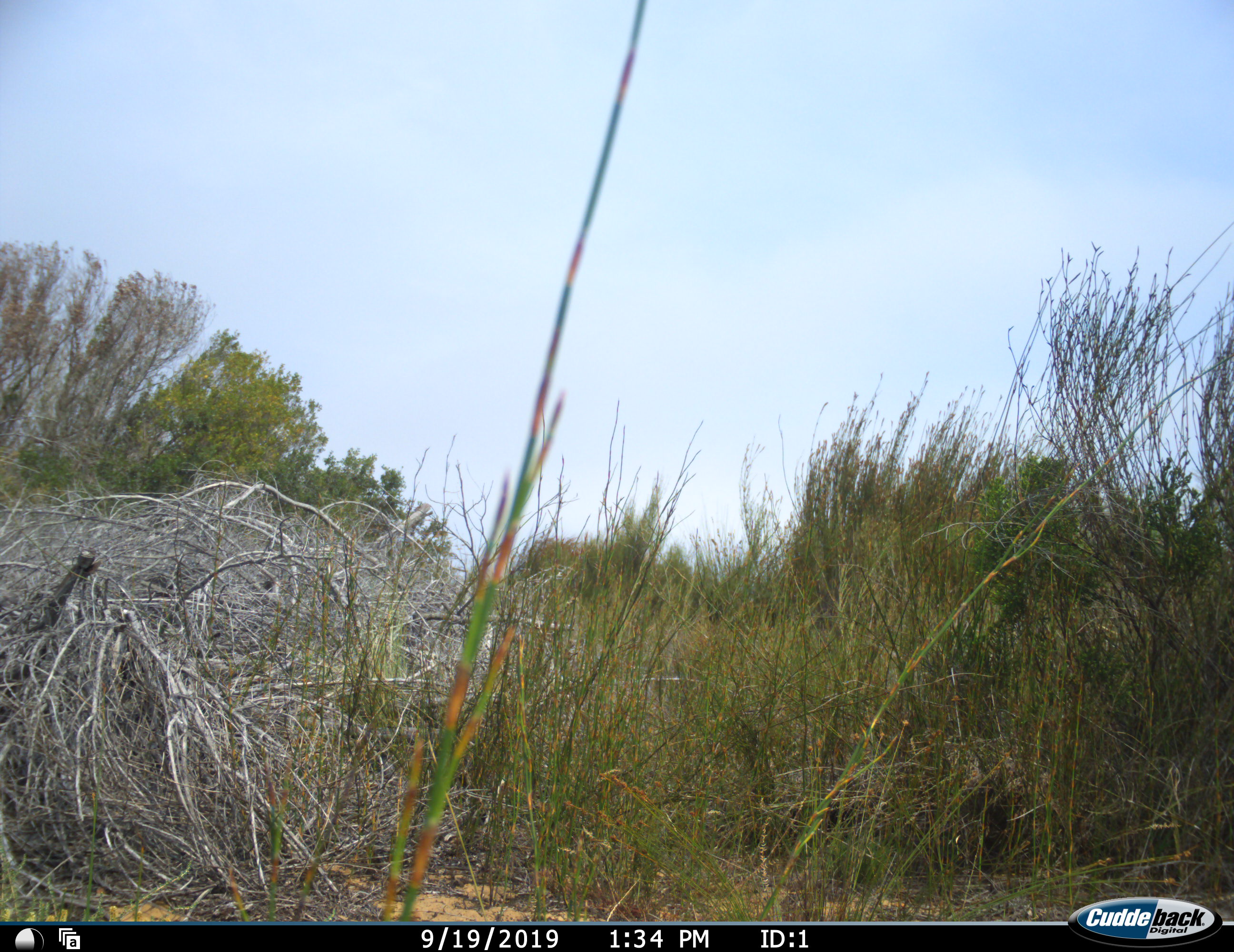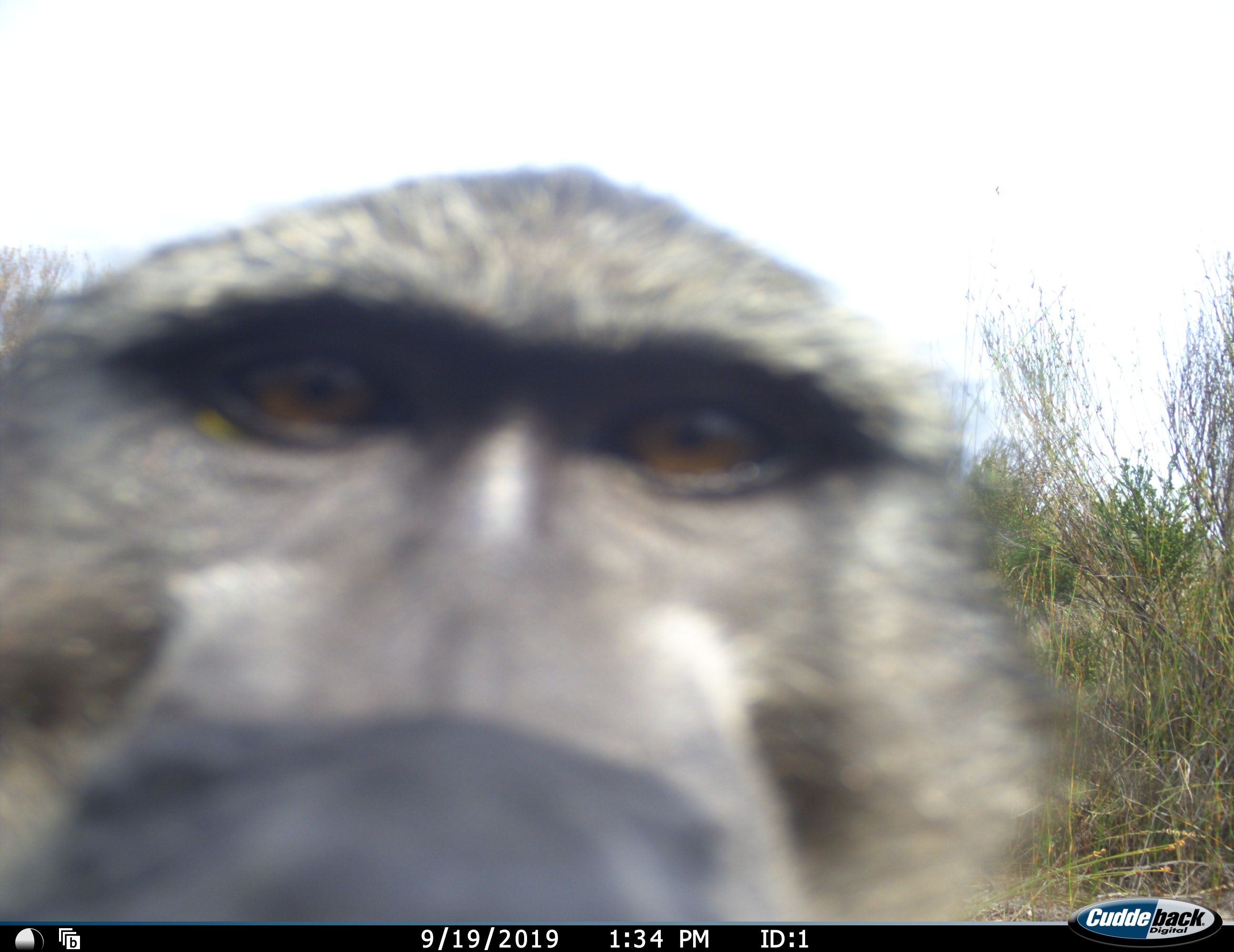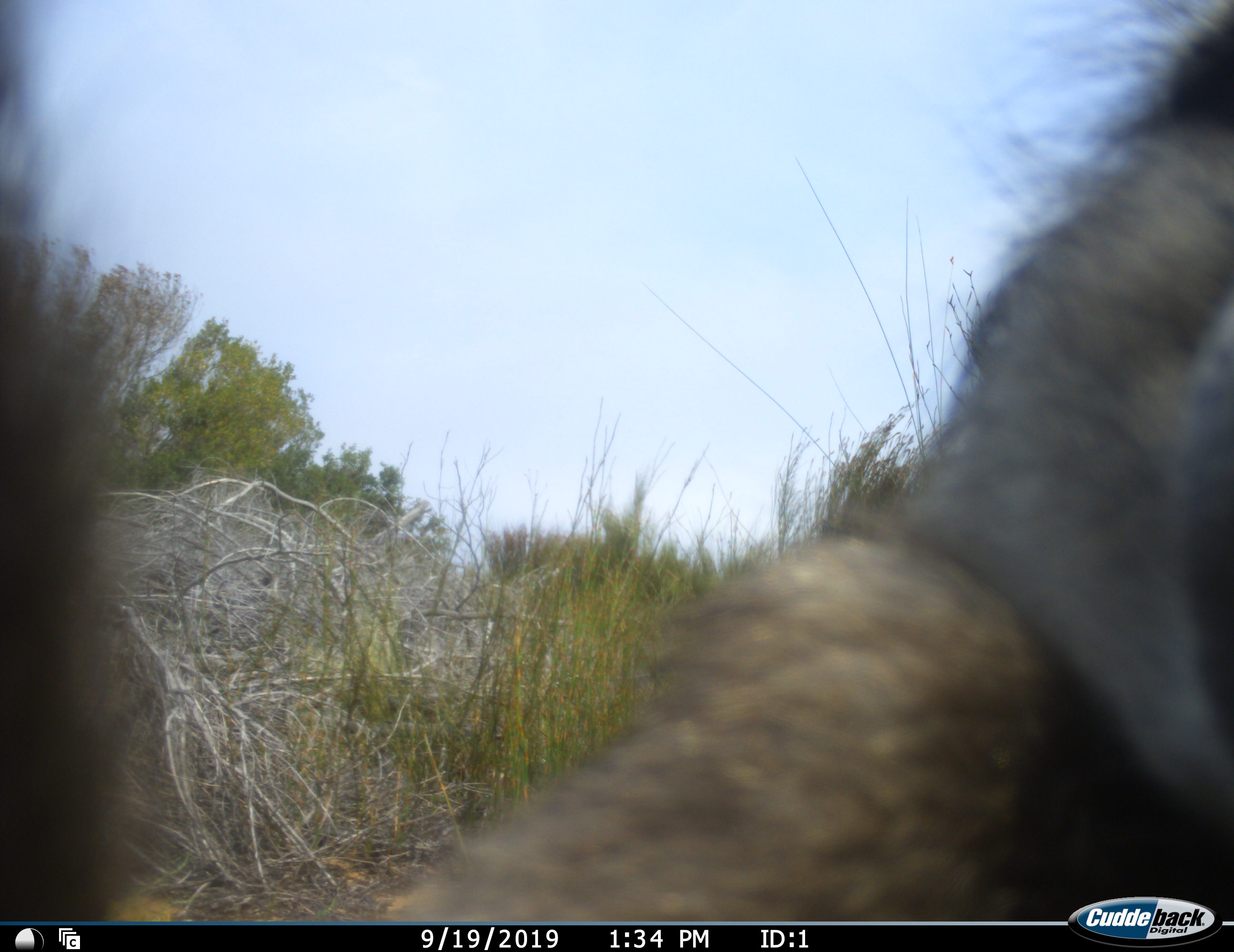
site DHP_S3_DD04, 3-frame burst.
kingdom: Animalia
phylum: Chordata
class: Mammalia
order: Primates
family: Cercopithecidae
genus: Papio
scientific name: Papio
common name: baboon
Baboon (Papio), count 1. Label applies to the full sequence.